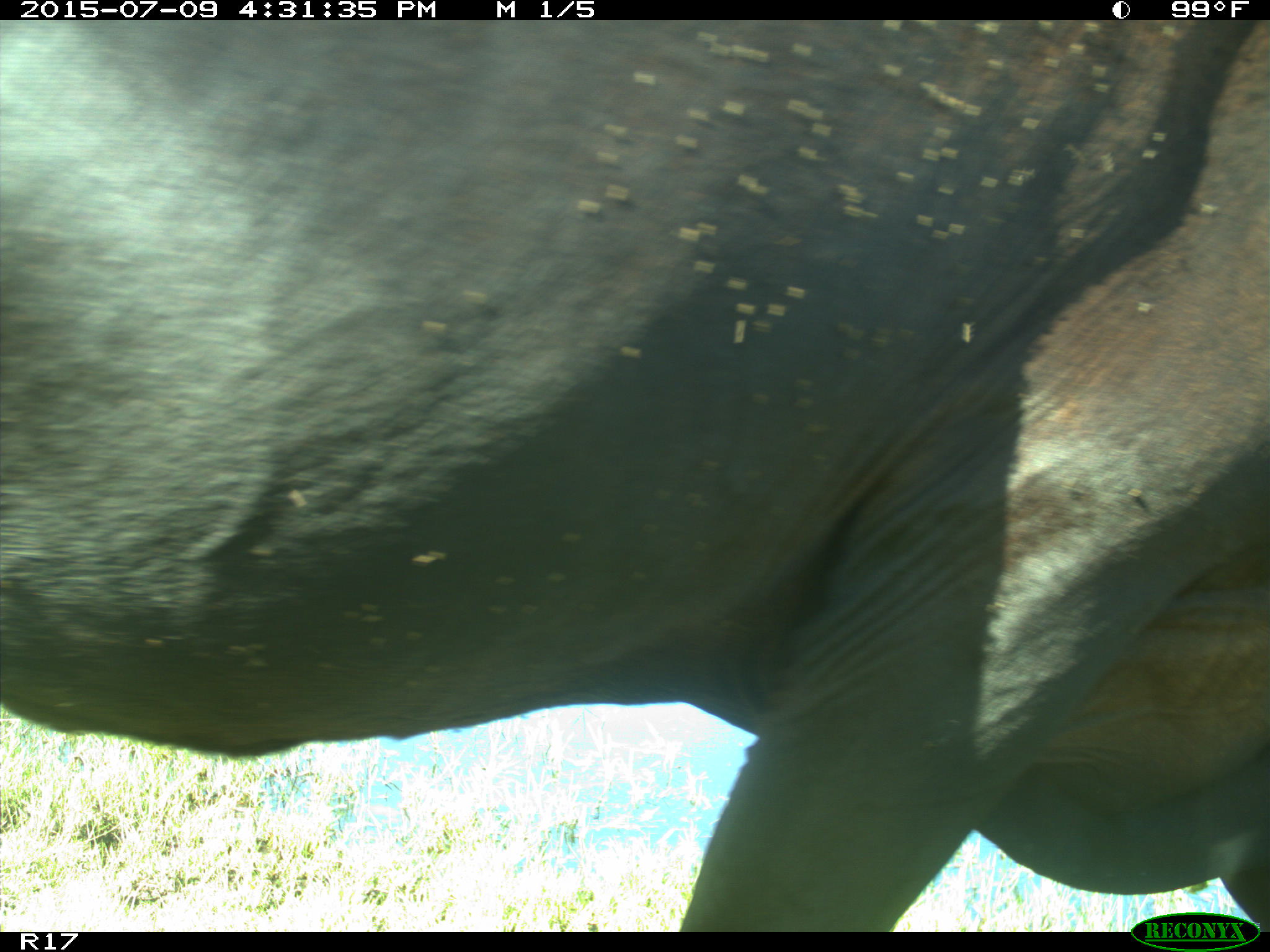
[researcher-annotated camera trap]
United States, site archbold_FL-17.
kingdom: Animalia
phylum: Chordata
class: Mammalia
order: Artiodactyla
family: Bovidae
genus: Bos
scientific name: Bos taurus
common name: domestic cow